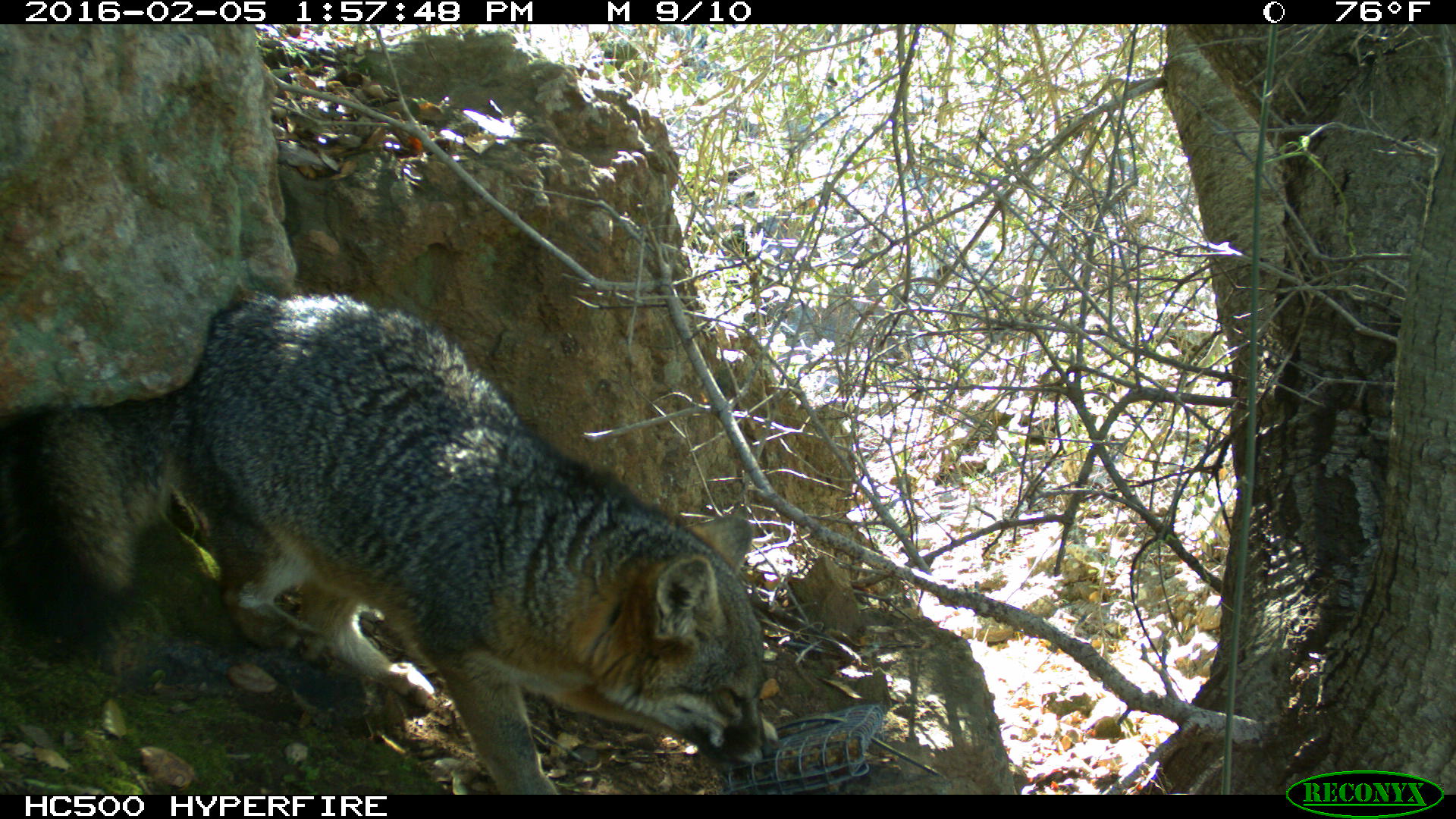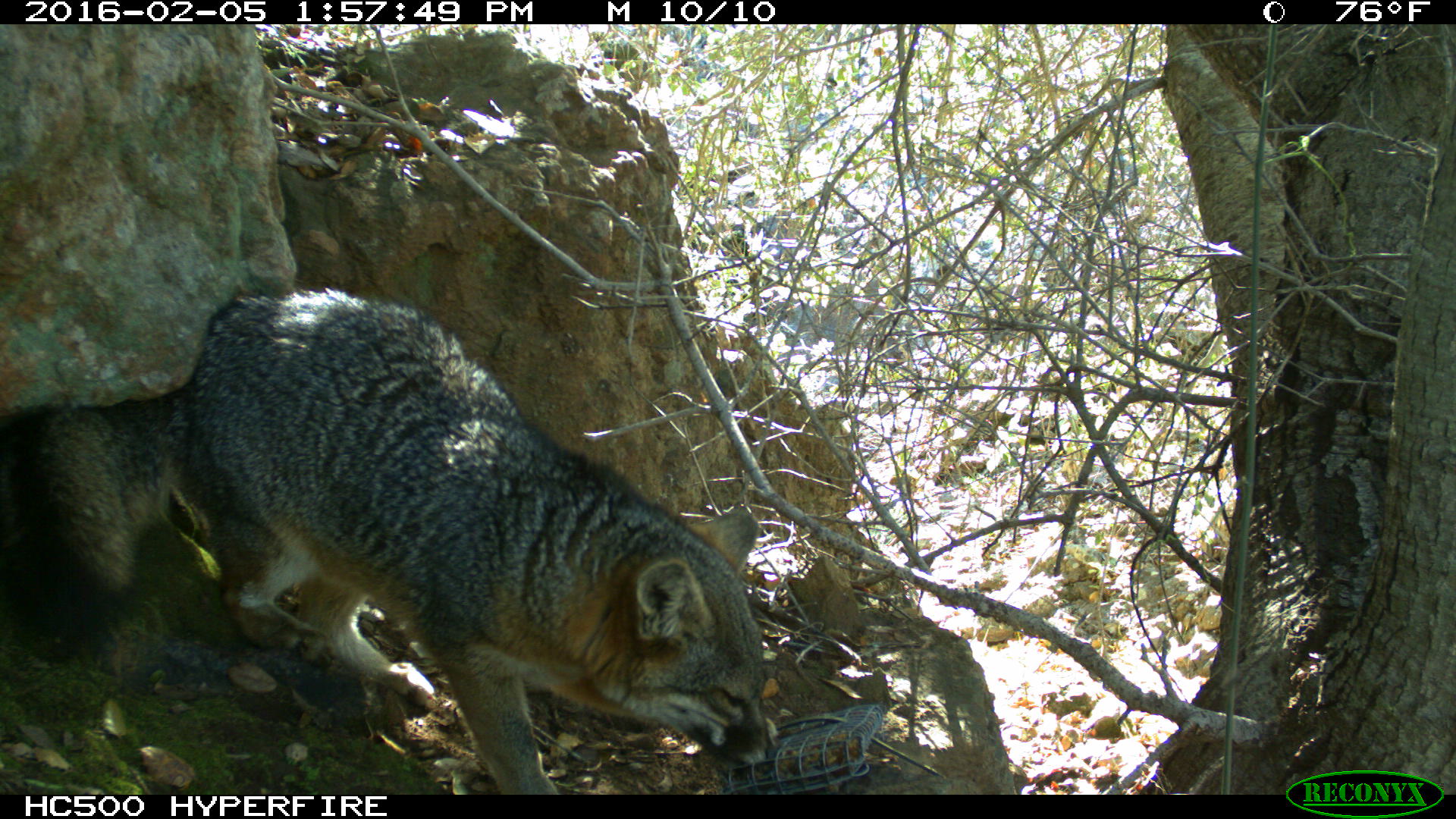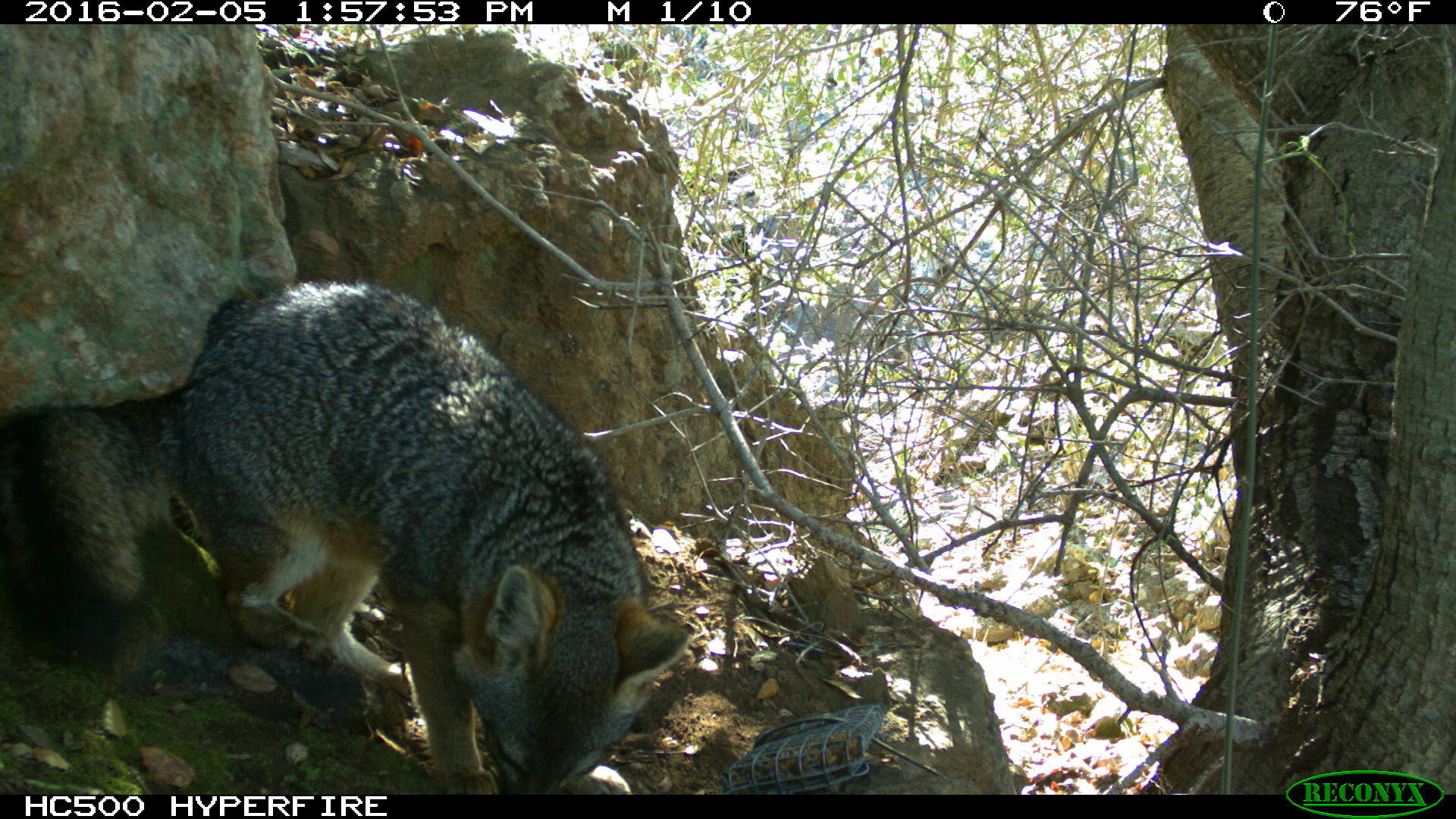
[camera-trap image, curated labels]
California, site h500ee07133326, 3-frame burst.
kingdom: Animalia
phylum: Chordata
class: Mammalia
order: Carnivora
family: Canidae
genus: Urocyon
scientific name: Urocyon littoralis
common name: island fox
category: fox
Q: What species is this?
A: Fox (island fox) (Urocyon littoralis).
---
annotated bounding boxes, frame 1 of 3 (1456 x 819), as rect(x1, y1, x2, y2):
fox: rect(0, 291, 774, 794)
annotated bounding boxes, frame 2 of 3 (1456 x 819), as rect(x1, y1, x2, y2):
fox: rect(11, 286, 772, 791)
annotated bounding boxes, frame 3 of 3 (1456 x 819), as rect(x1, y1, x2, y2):
fox: rect(0, 281, 690, 795)